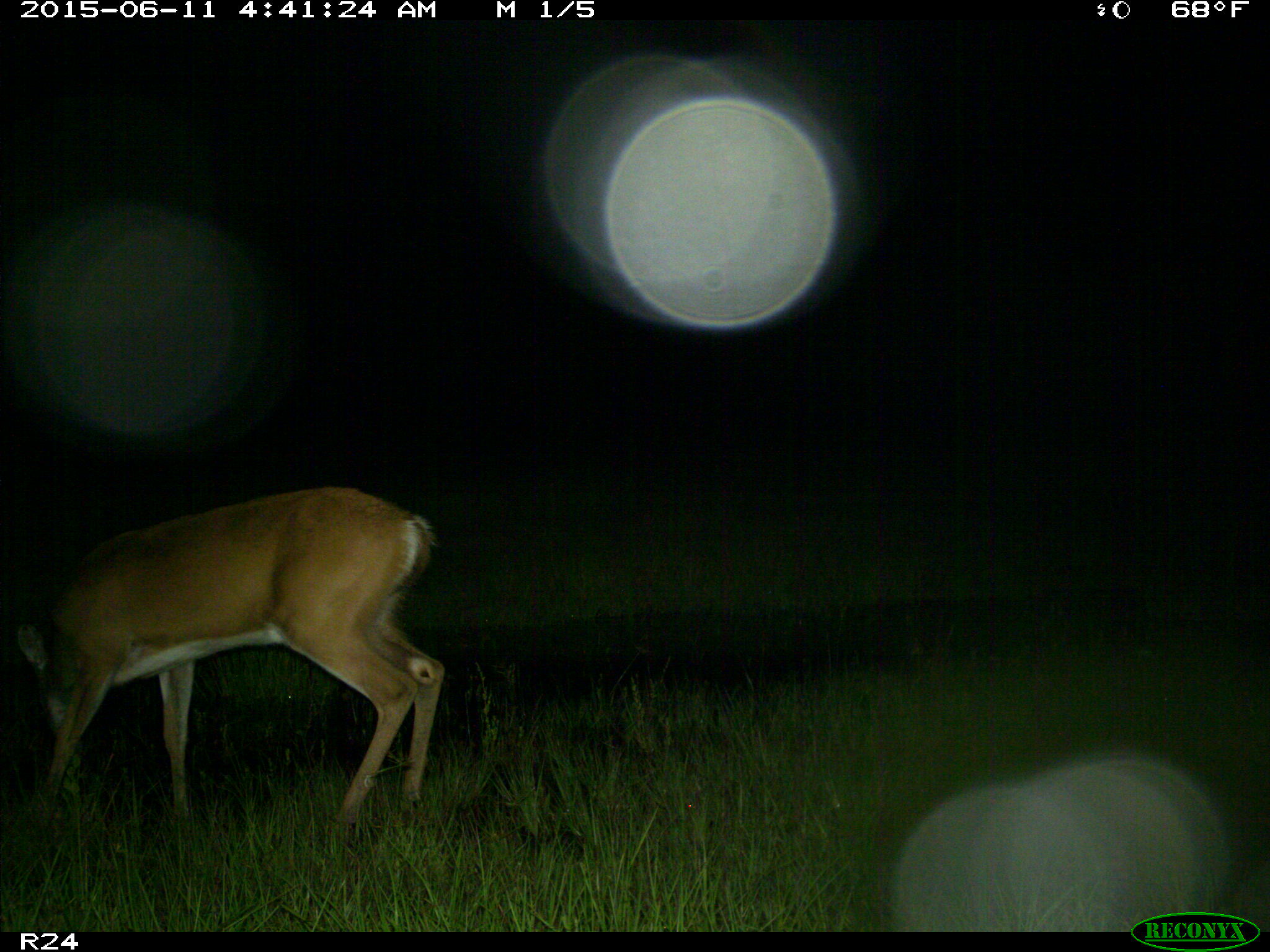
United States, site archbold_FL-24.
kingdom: Animalia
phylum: Chordata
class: Mammalia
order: Artiodactyla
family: Bovidae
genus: Bos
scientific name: Bos taurus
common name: domestic cow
Bos taurus (domestic cow).